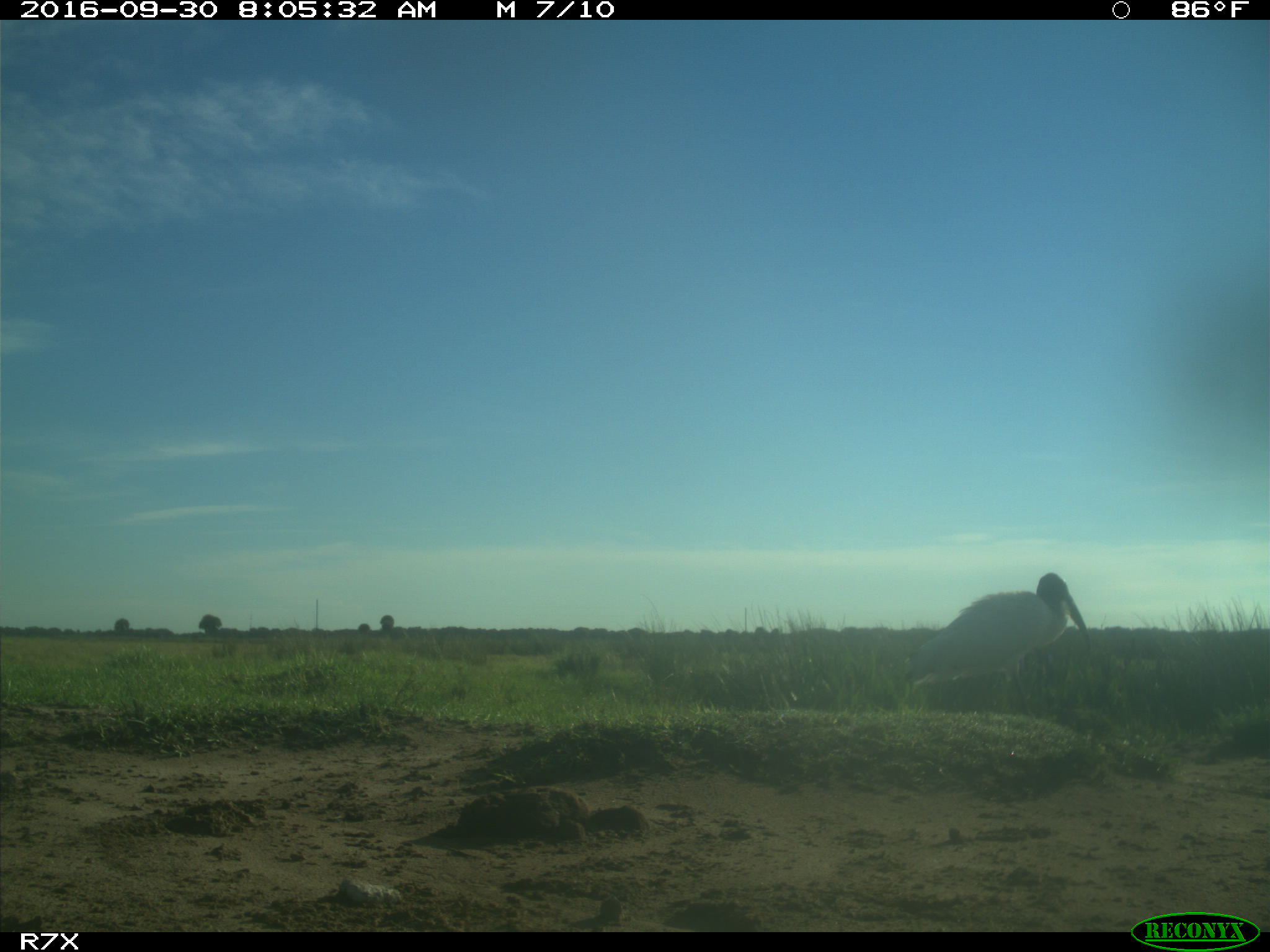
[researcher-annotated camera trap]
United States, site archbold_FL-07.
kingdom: Animalia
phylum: Chordata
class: Aves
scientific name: Aves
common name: birds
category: unidentified bird